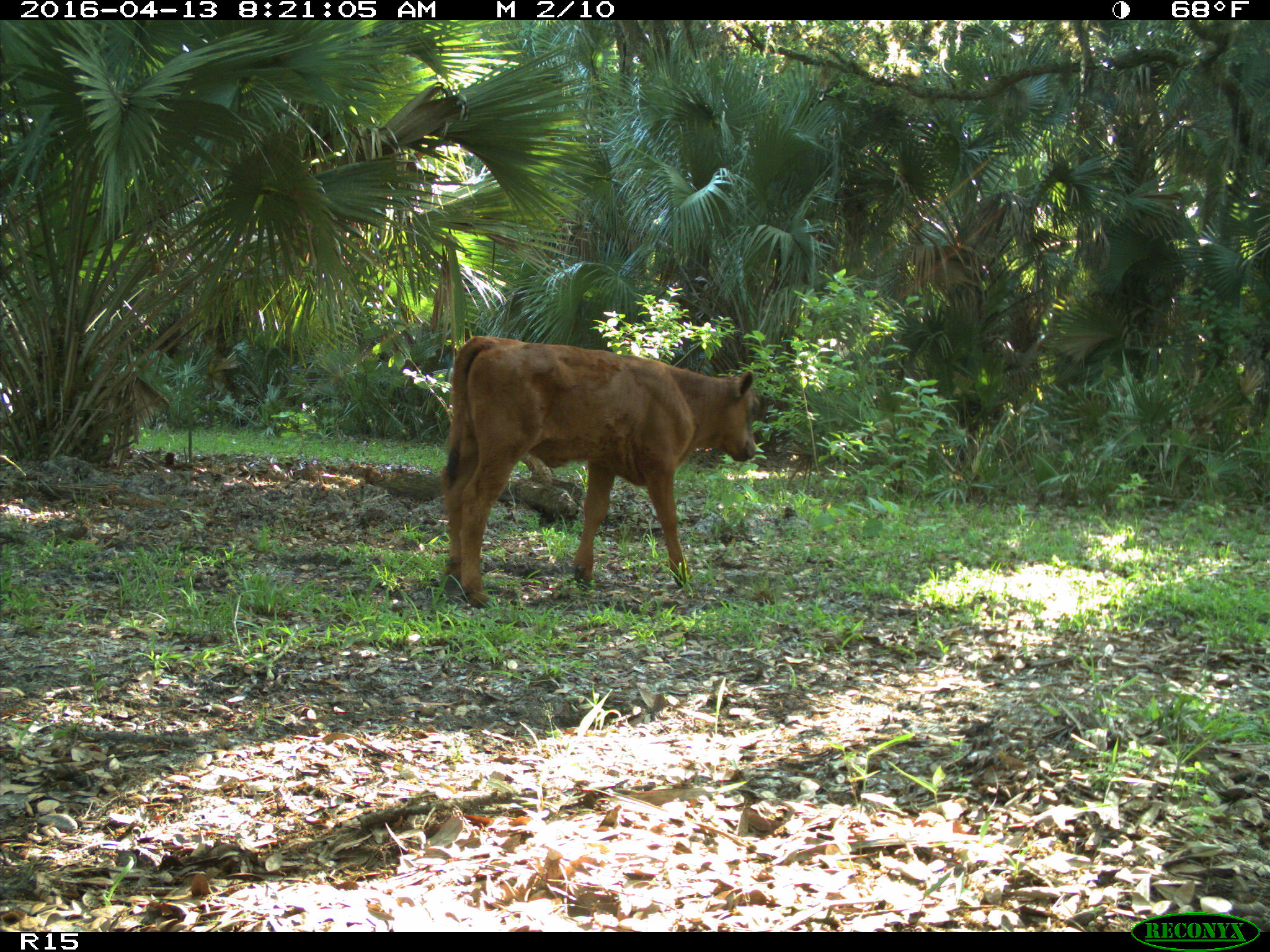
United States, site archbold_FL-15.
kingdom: Animalia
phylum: Chordata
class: Mammalia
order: Artiodactyla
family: Bovidae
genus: Bos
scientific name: Bos taurus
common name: domestic cow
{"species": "Bos taurus (domestic cow)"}